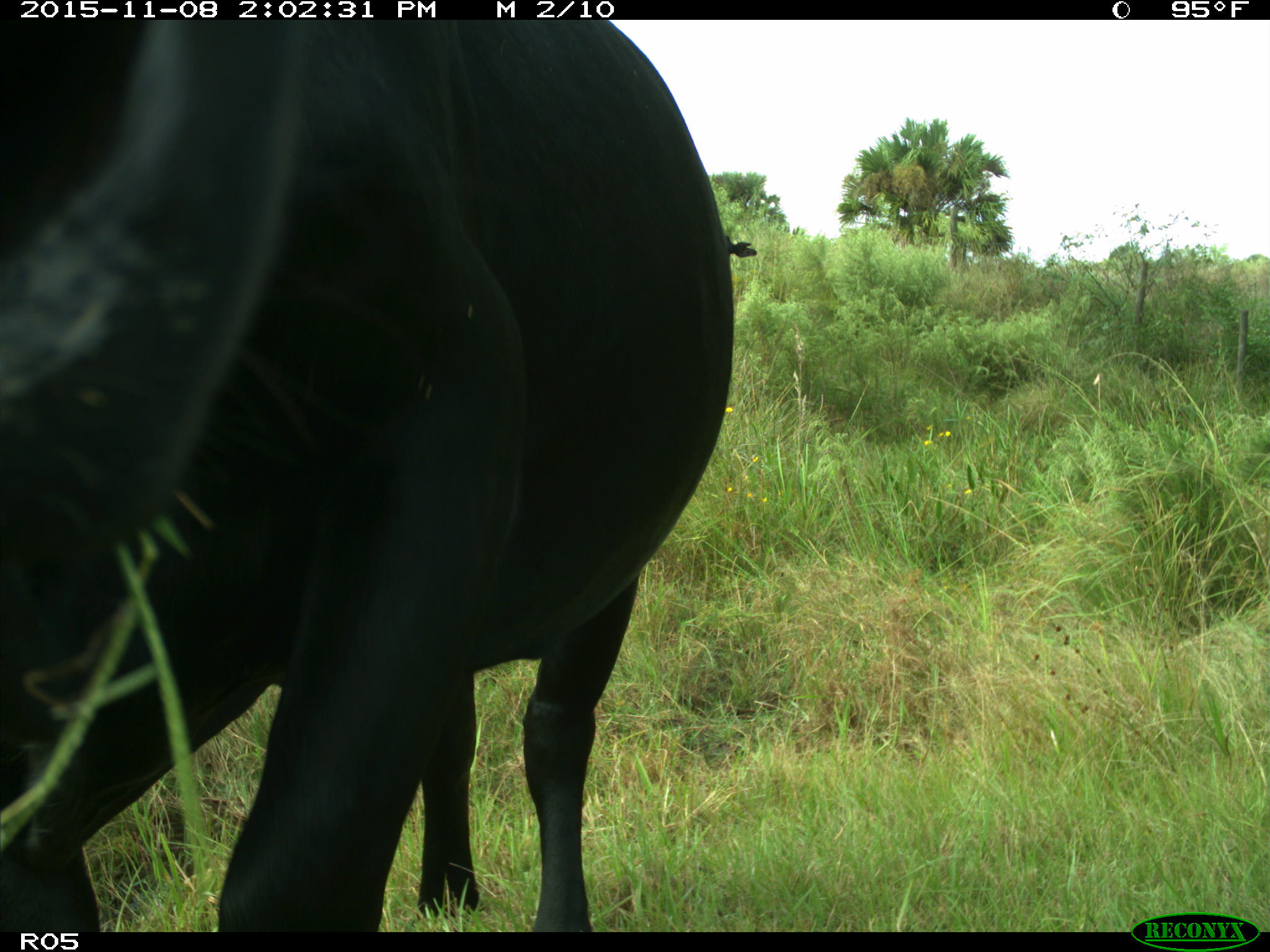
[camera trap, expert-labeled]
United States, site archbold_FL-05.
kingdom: Animalia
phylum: Chordata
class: Mammalia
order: Artiodactyla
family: Bovidae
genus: Bos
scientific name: Bos taurus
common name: domestic cow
Bos taurus (domestic cow).